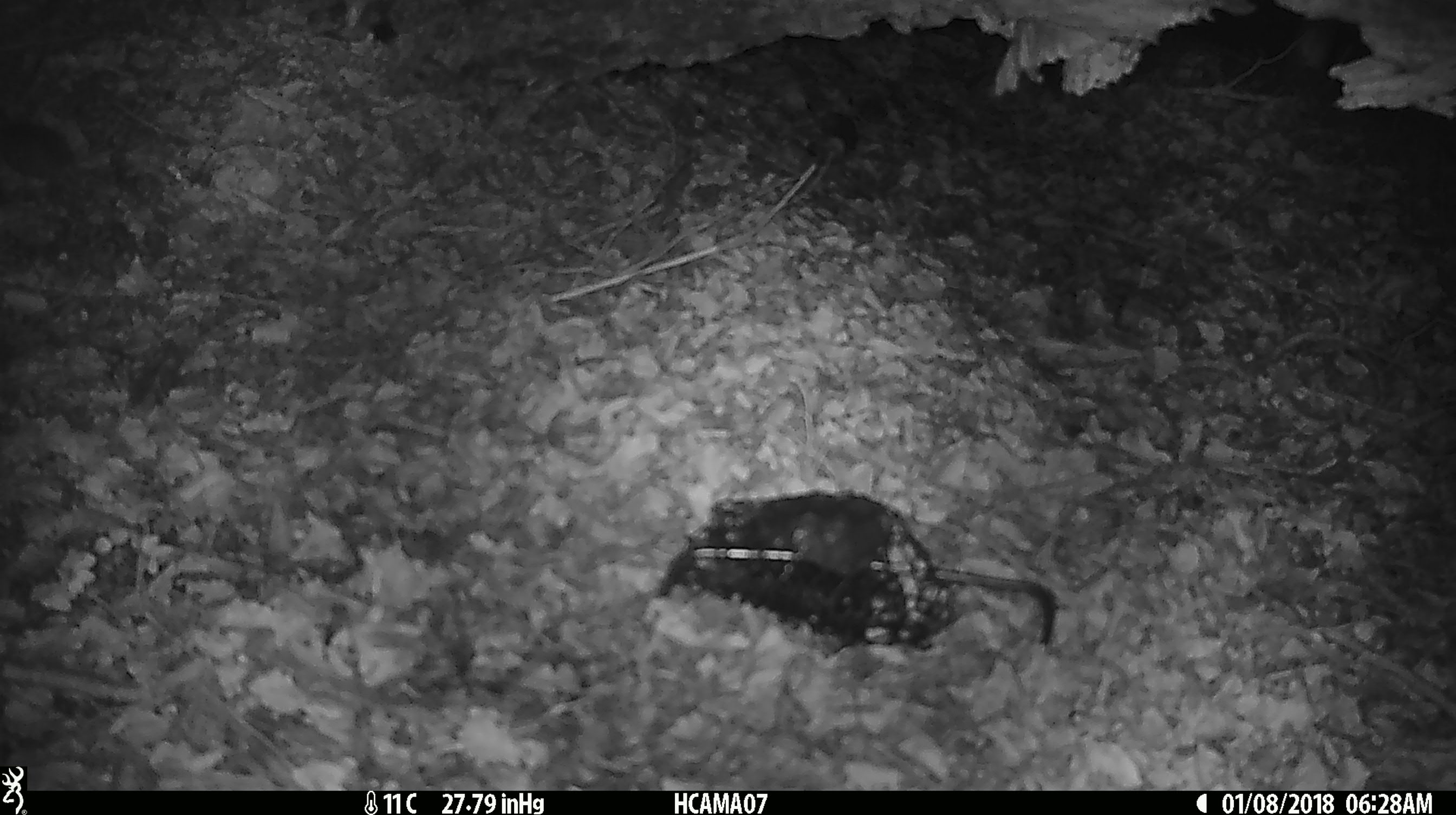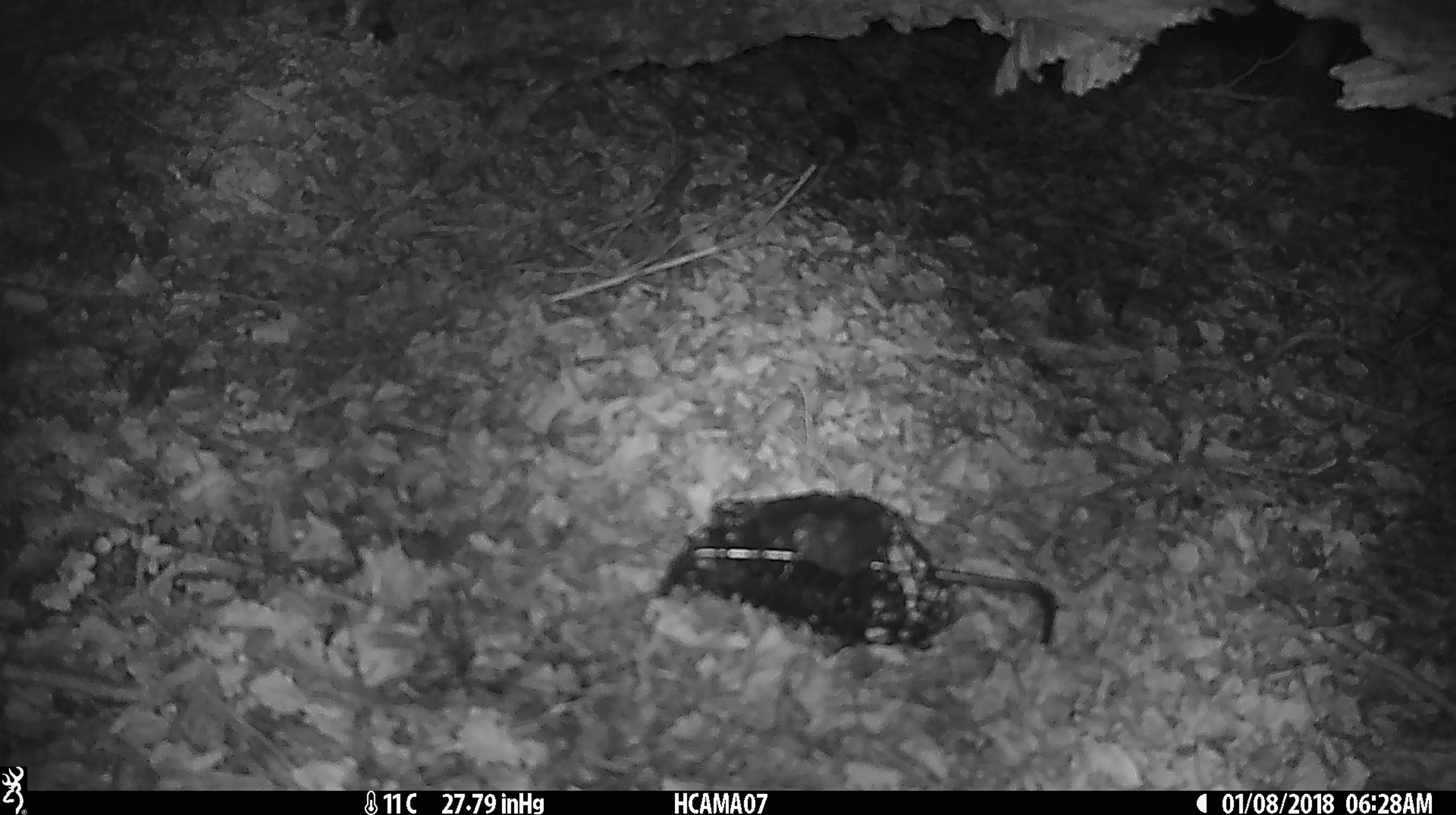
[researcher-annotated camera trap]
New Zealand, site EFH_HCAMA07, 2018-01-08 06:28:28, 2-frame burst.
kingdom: Animalia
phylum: Chordata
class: Mammalia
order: Rodentia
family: Muridae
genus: Mus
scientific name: Mus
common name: mouse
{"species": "mouse (Mus)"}